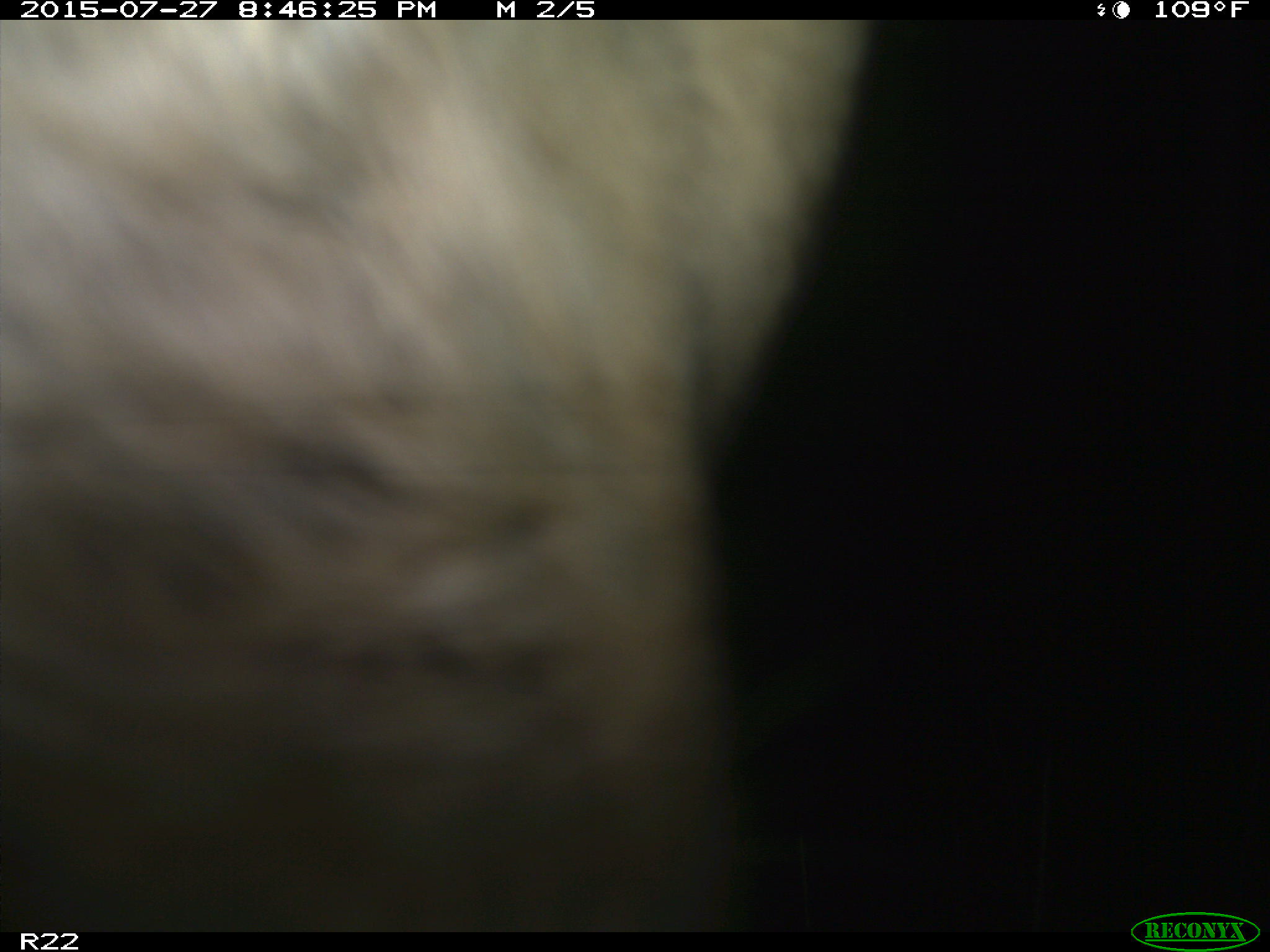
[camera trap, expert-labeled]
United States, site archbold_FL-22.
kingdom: Animalia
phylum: Chordata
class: Mammalia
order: Artiodactyla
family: Bovidae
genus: Bos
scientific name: Bos taurus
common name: domestic cow